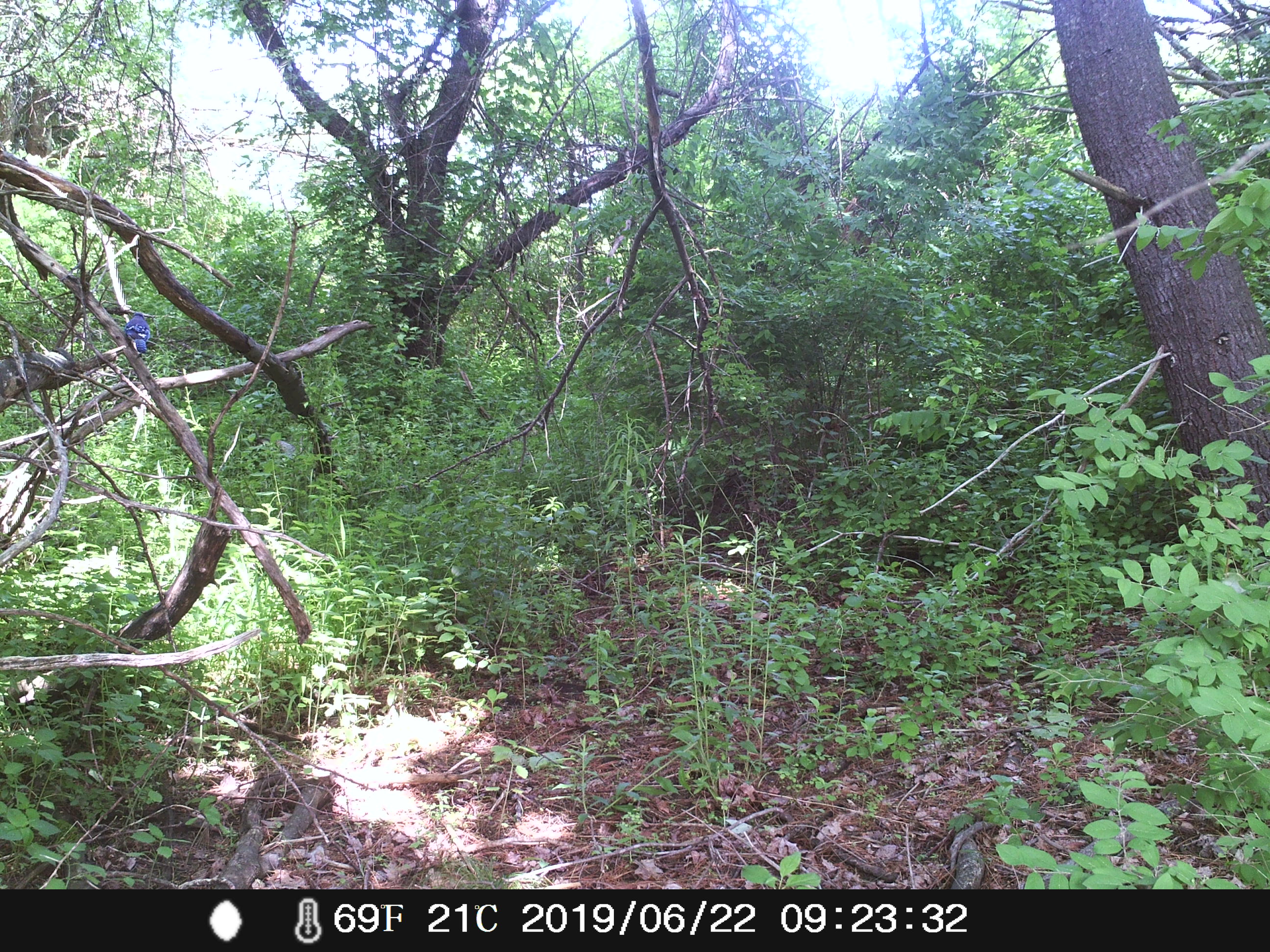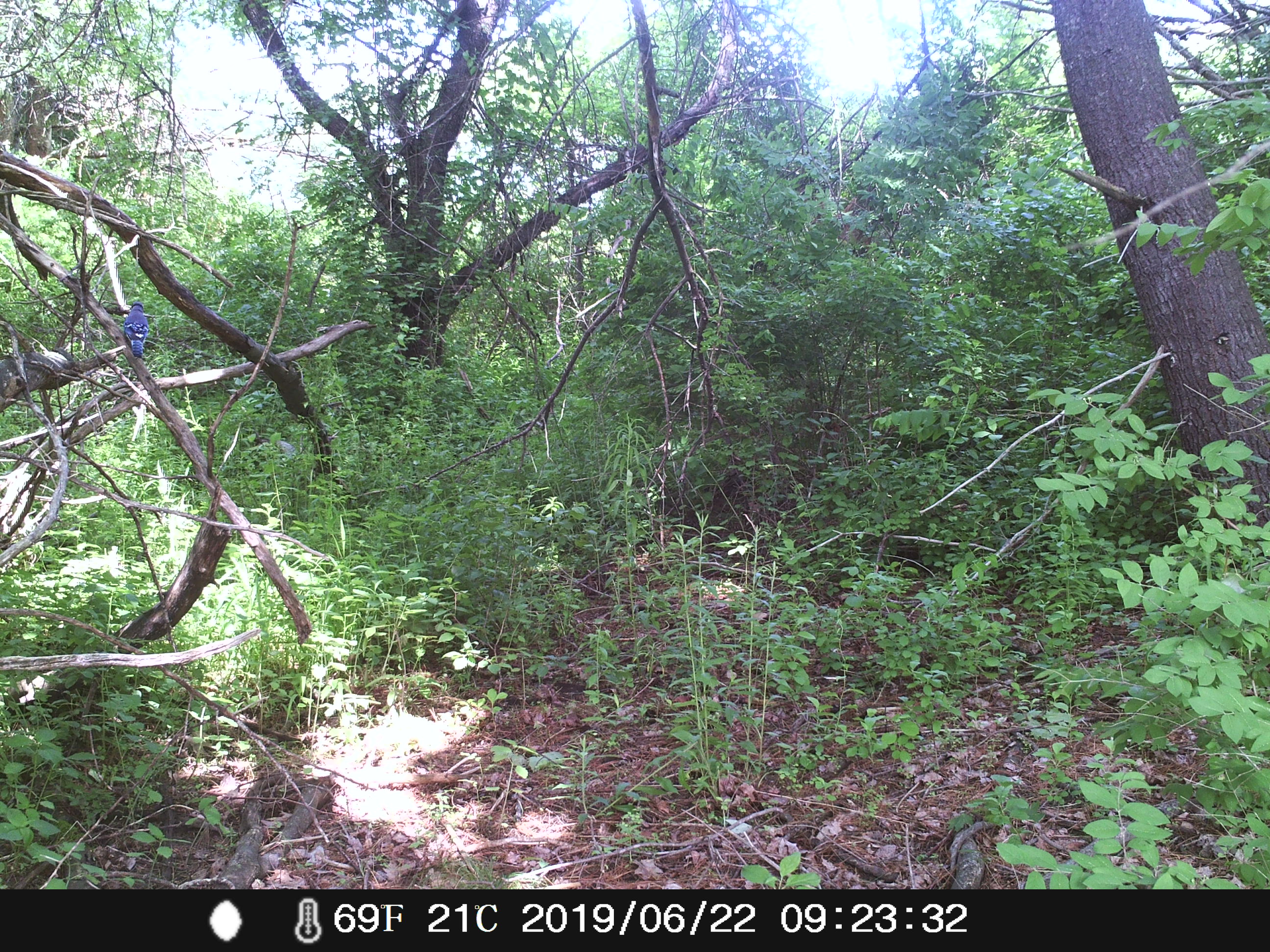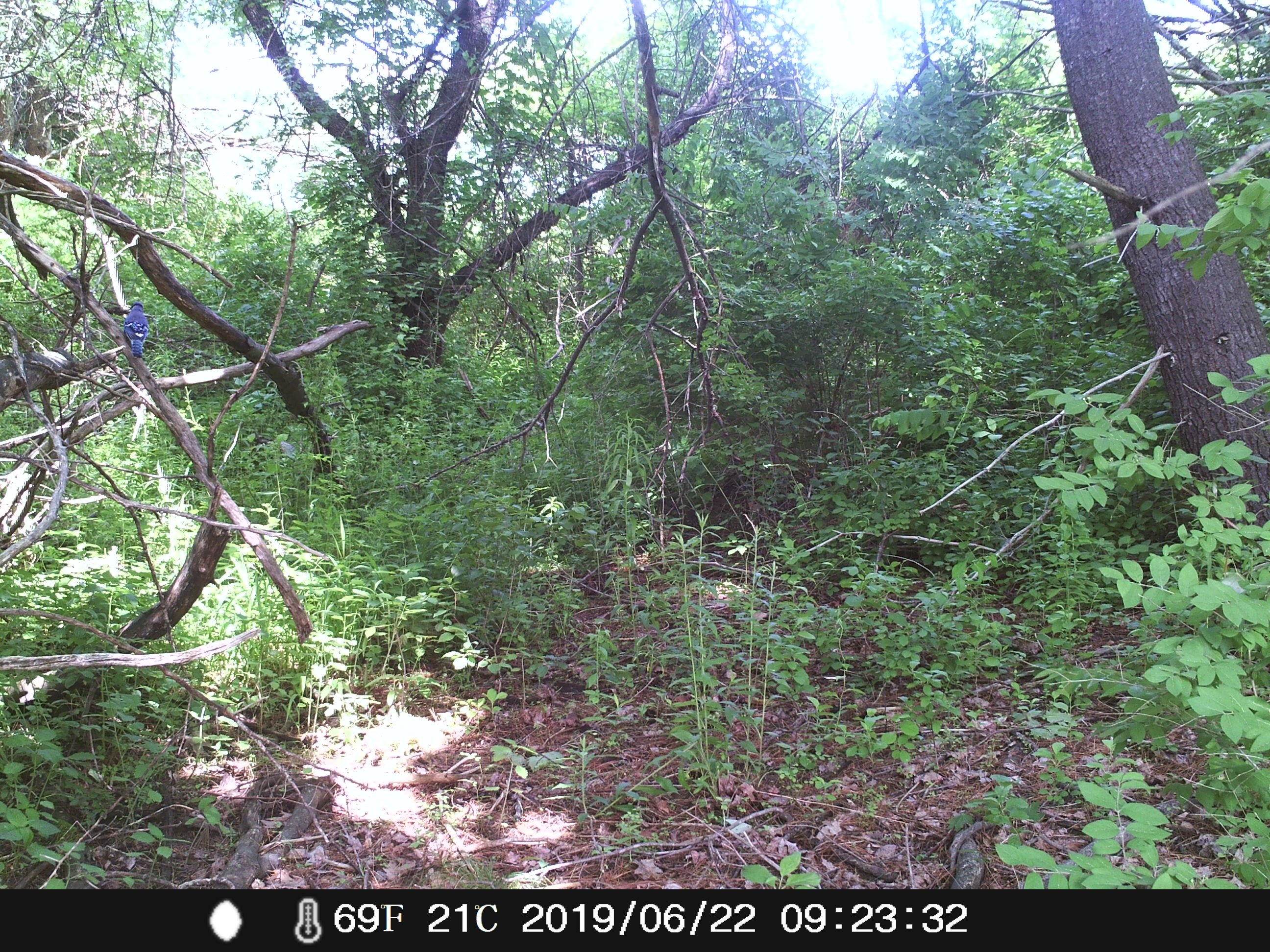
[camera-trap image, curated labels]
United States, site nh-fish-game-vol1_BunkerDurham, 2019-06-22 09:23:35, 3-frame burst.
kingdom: Animalia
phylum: Chordata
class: Aves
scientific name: Aves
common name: bird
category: bird sp.